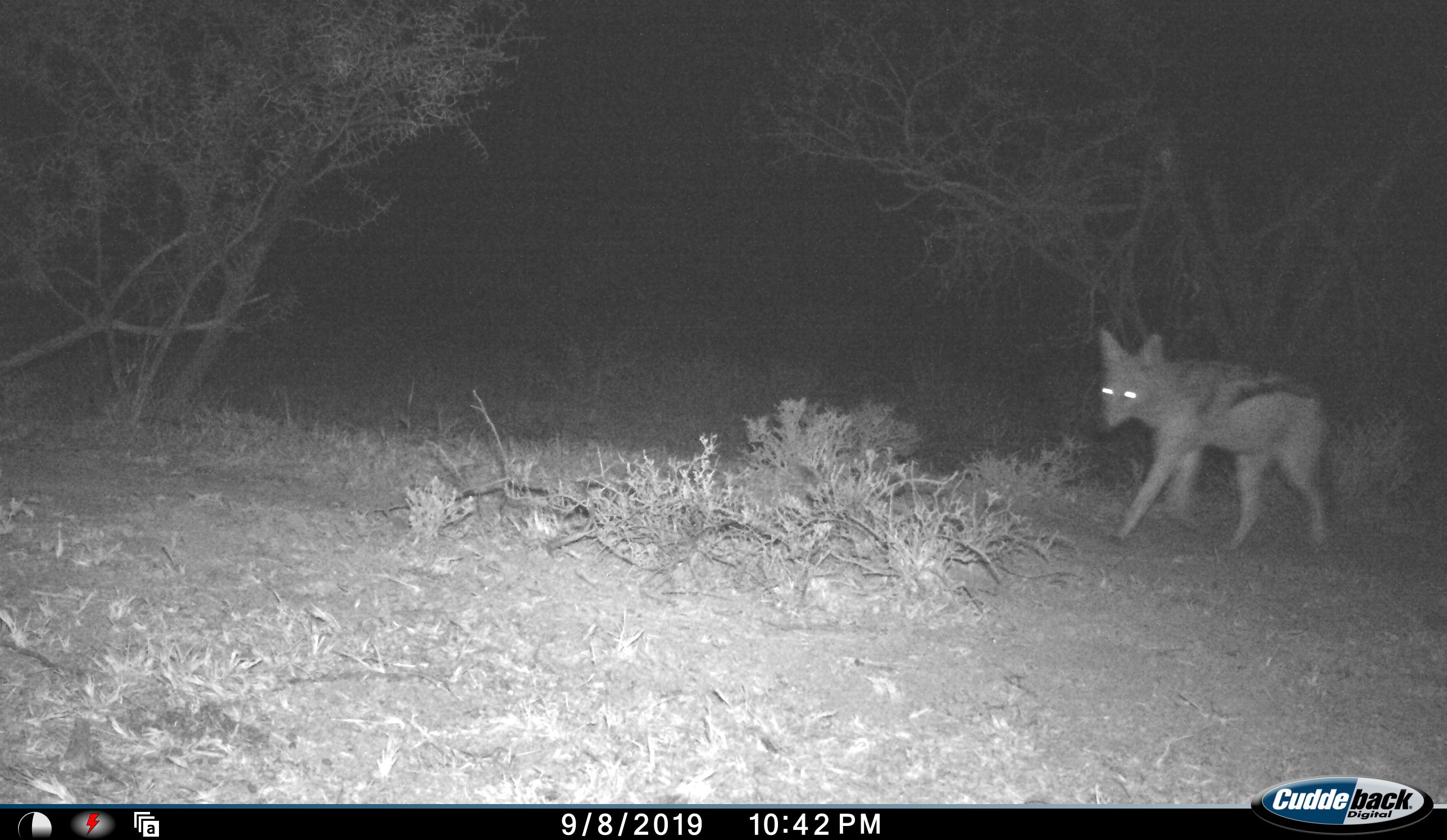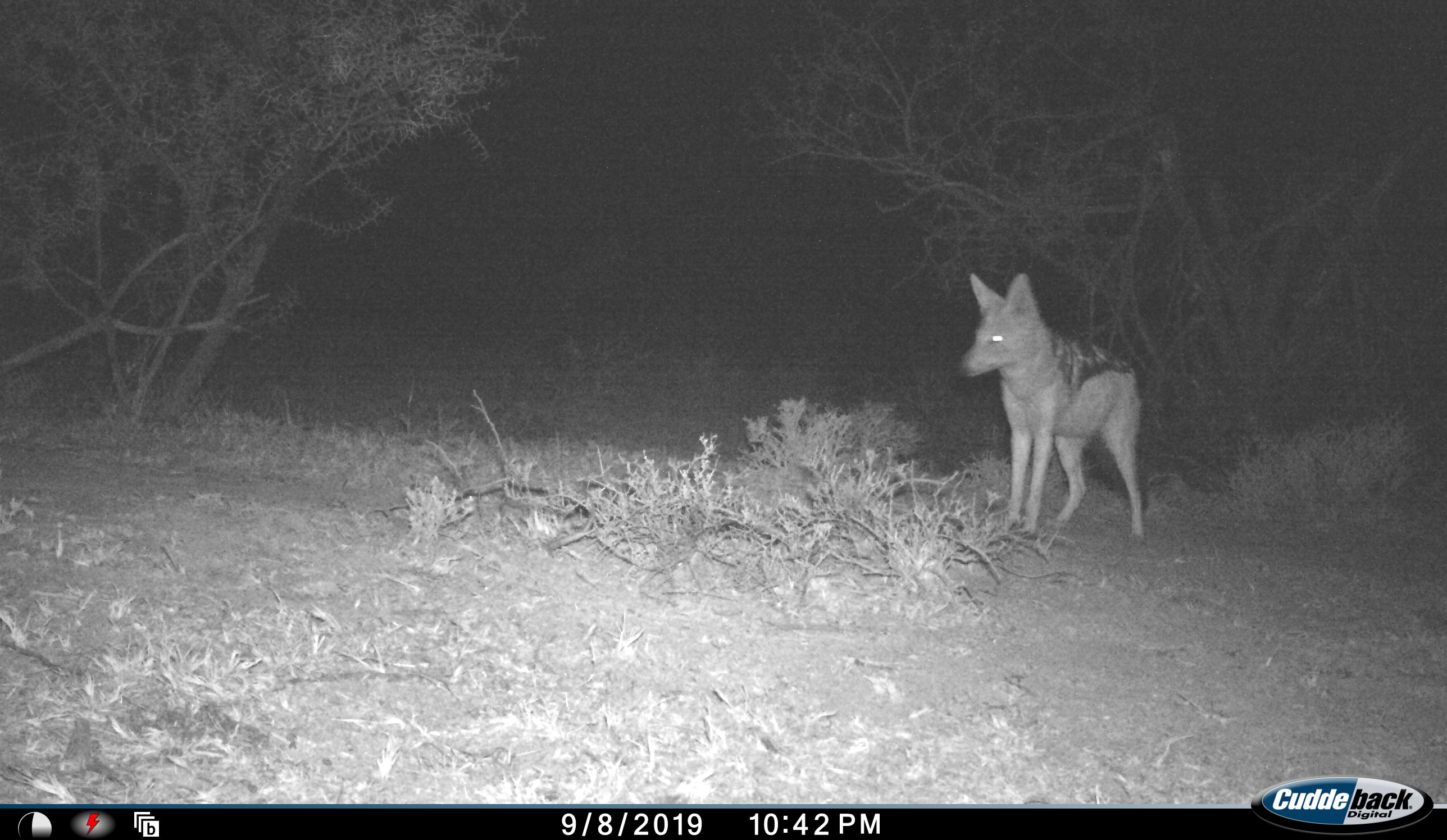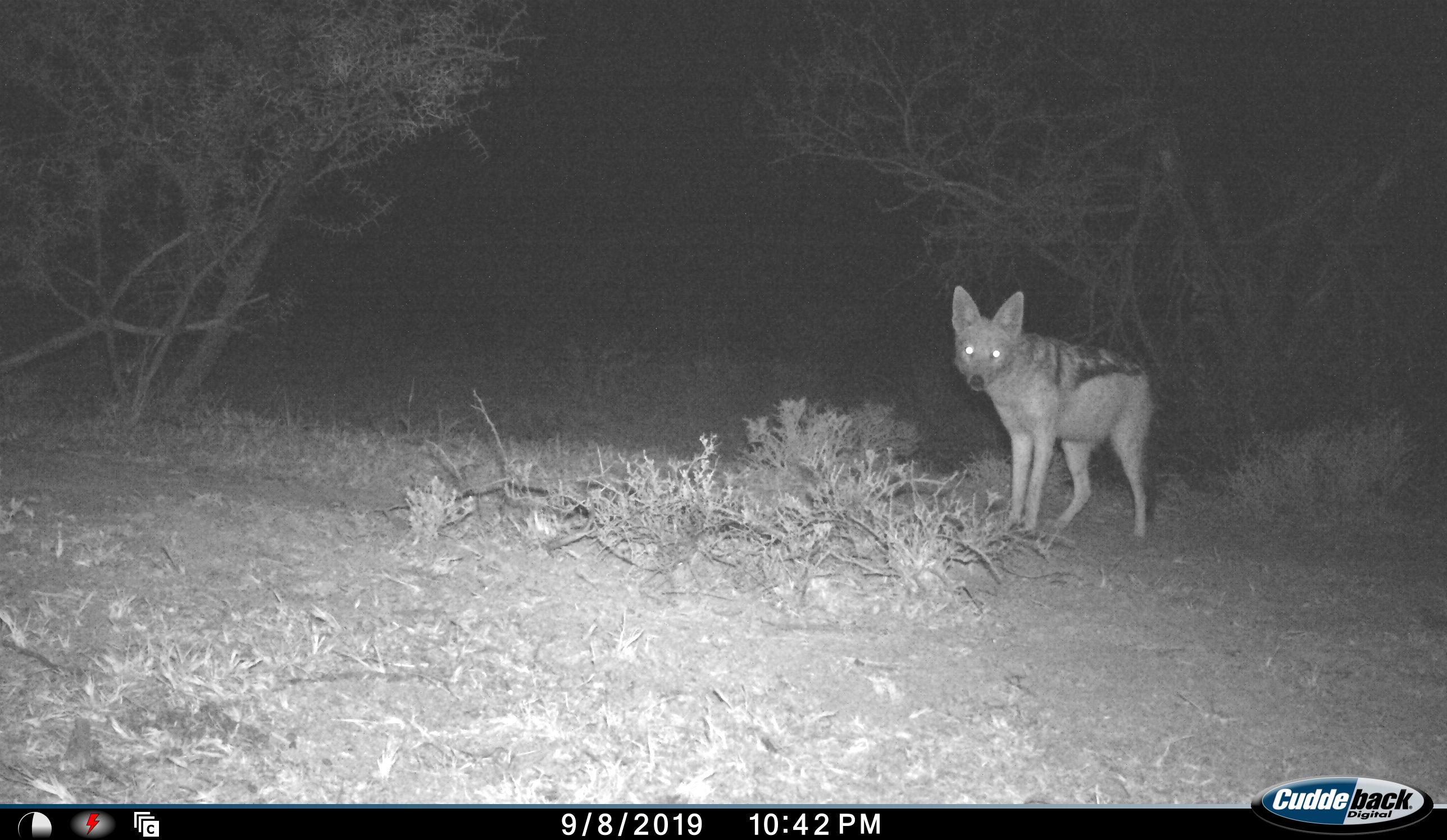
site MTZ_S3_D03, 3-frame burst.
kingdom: Animalia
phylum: Chordata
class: Mammalia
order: Carnivora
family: Canidae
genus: Lupulella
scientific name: Lupulella mesomelas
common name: black-backed jackal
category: jackalblackbacked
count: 1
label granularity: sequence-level